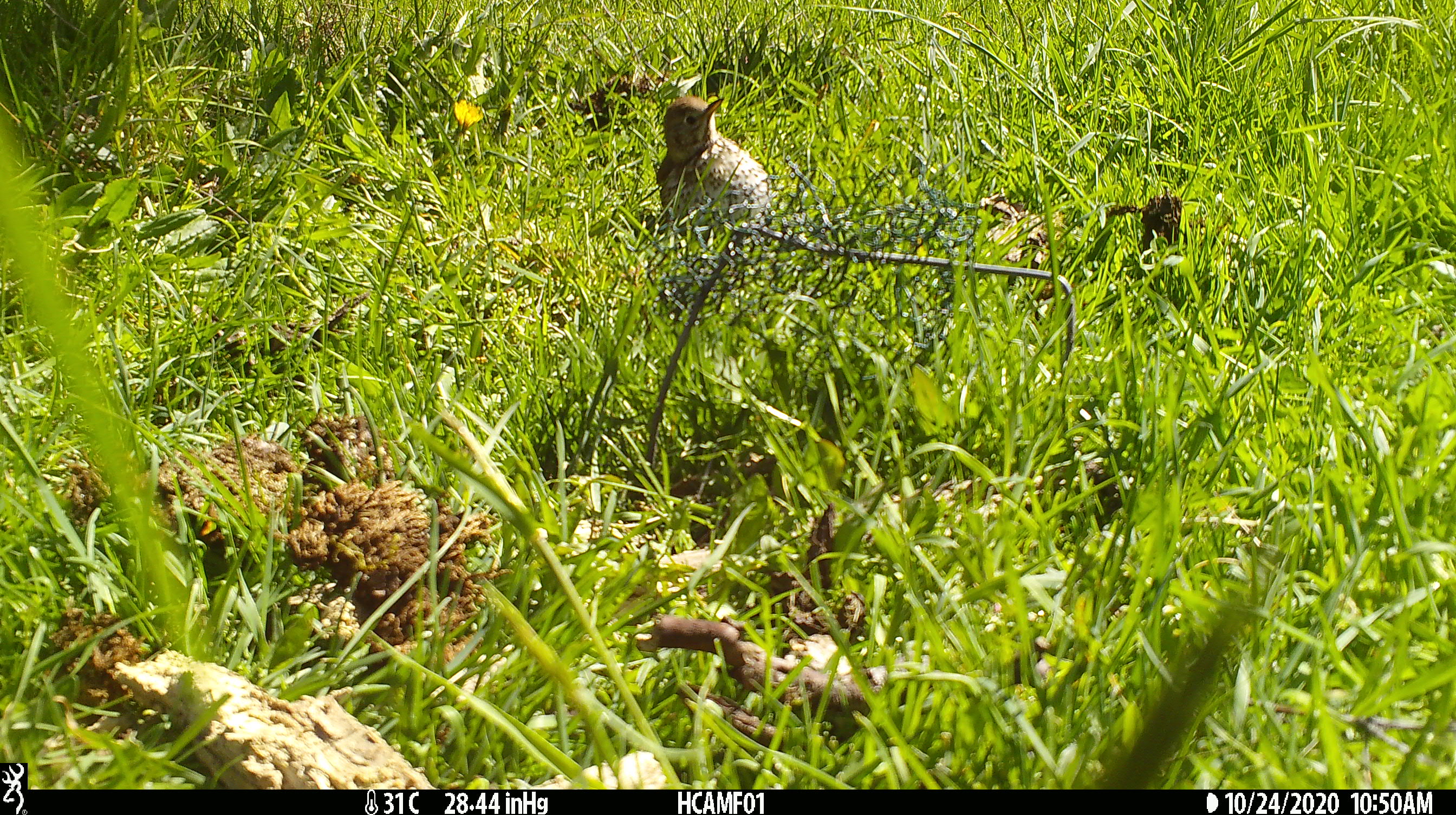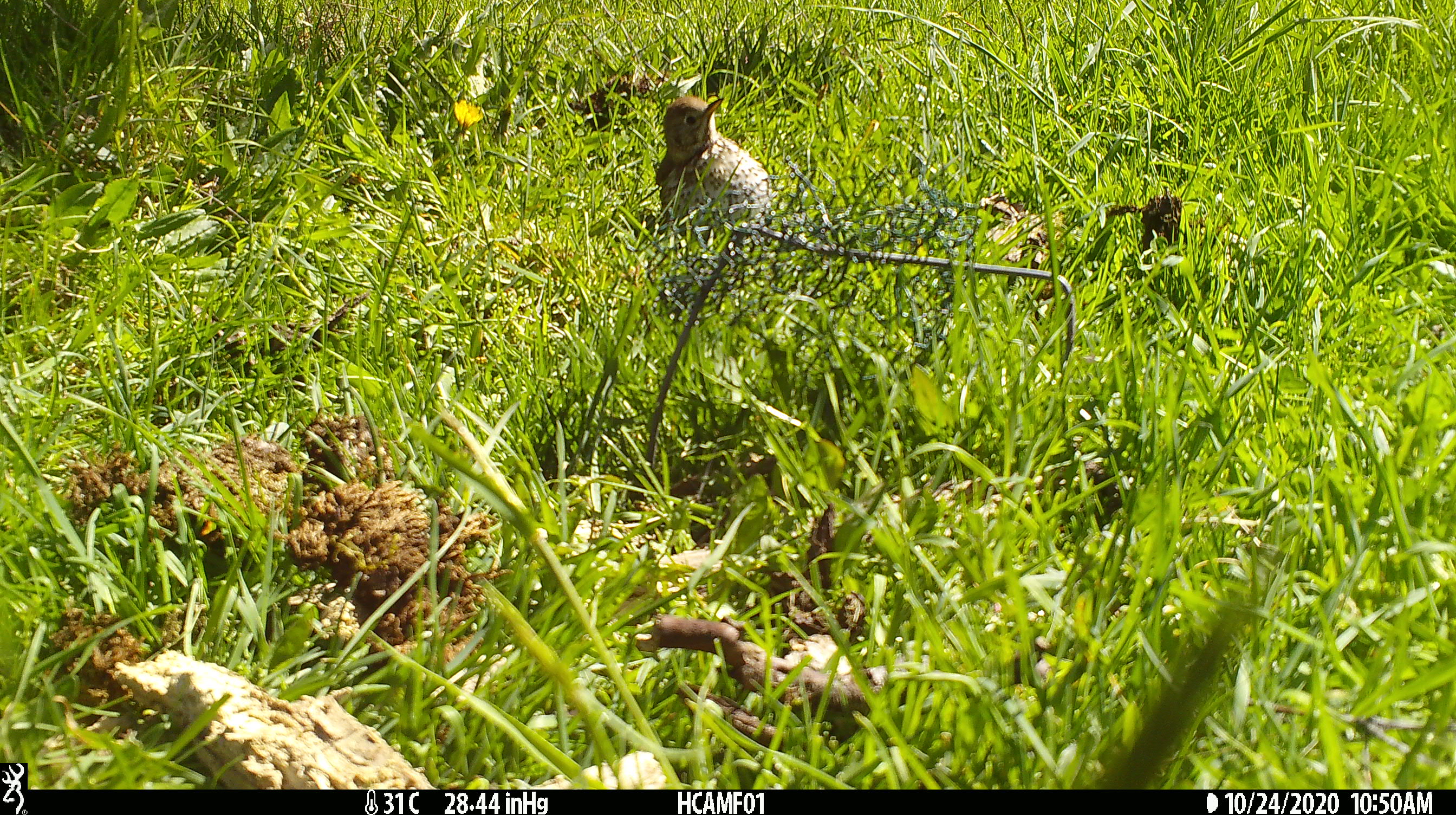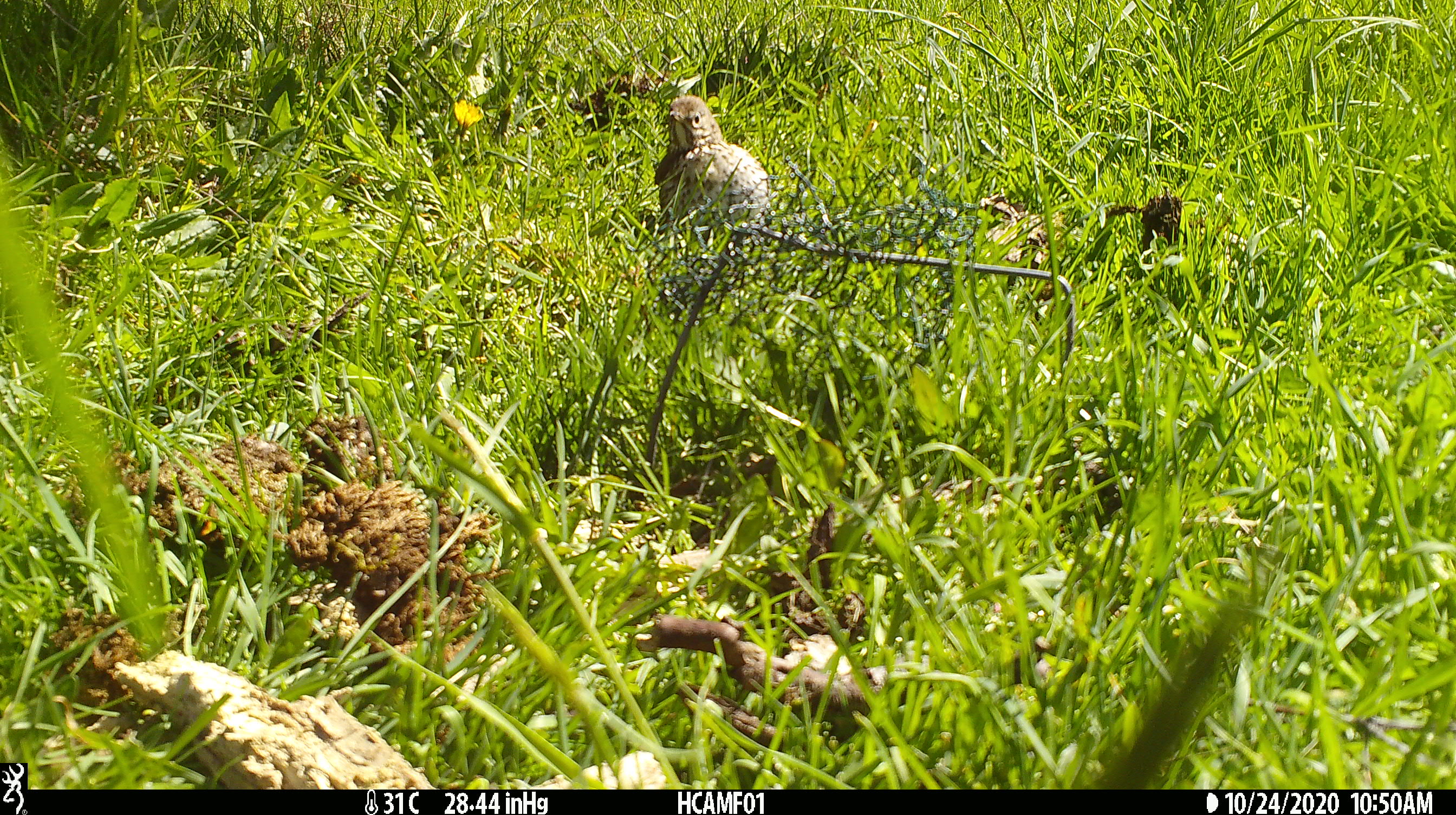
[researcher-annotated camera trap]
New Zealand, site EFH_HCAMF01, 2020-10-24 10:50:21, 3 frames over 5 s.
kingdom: Animalia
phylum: Chordata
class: Aves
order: Passeriformes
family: Turdidae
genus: Turdus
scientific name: Turdus philomelos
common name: song thrush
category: thrush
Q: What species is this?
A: Thrush (song thrush) (Turdus philomelos).